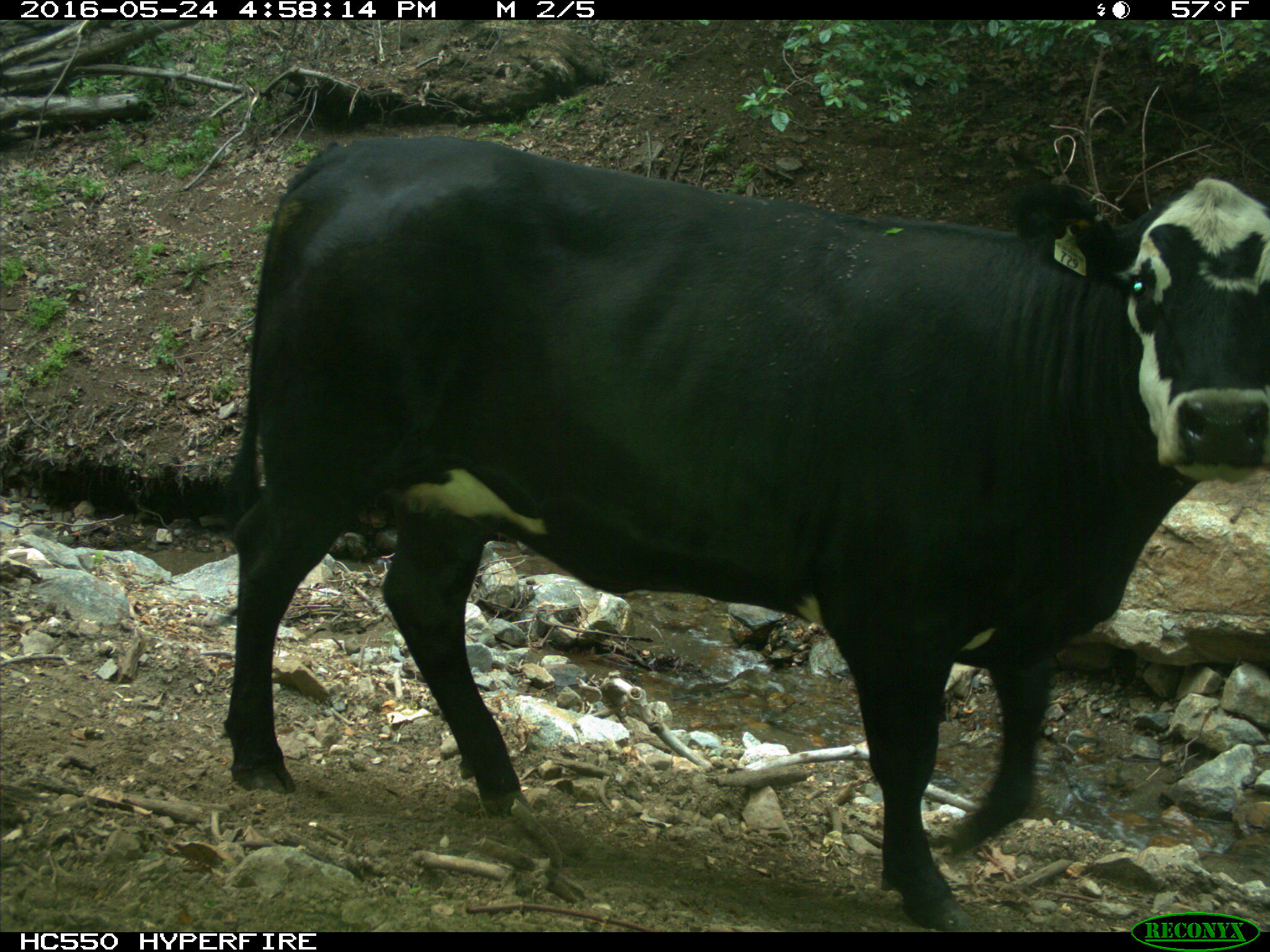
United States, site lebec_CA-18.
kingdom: Animalia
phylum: Chordata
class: Mammalia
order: Artiodactyla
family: Bovidae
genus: Bos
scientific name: Bos taurus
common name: domestic cow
Bos taurus (domestic cow).